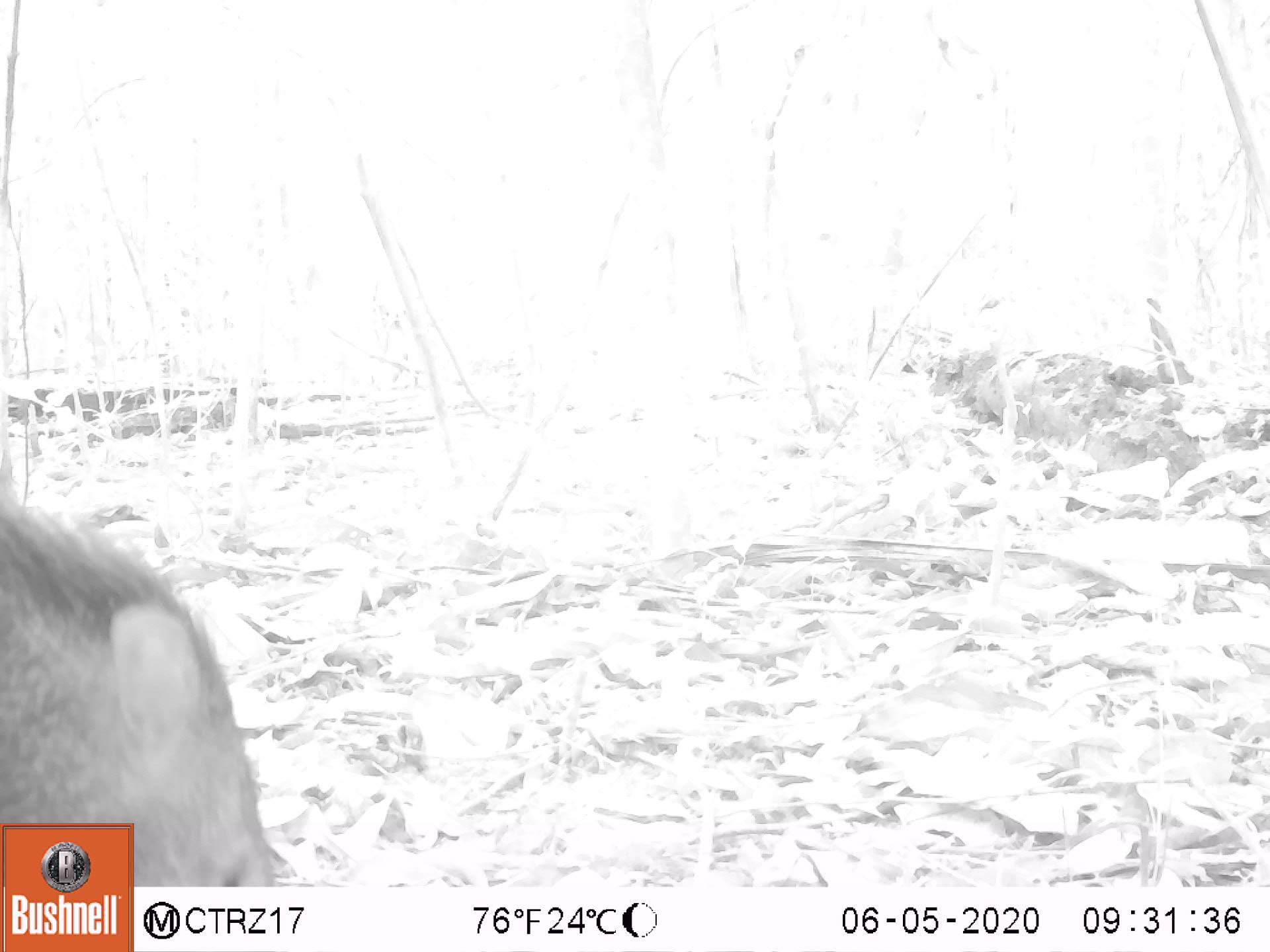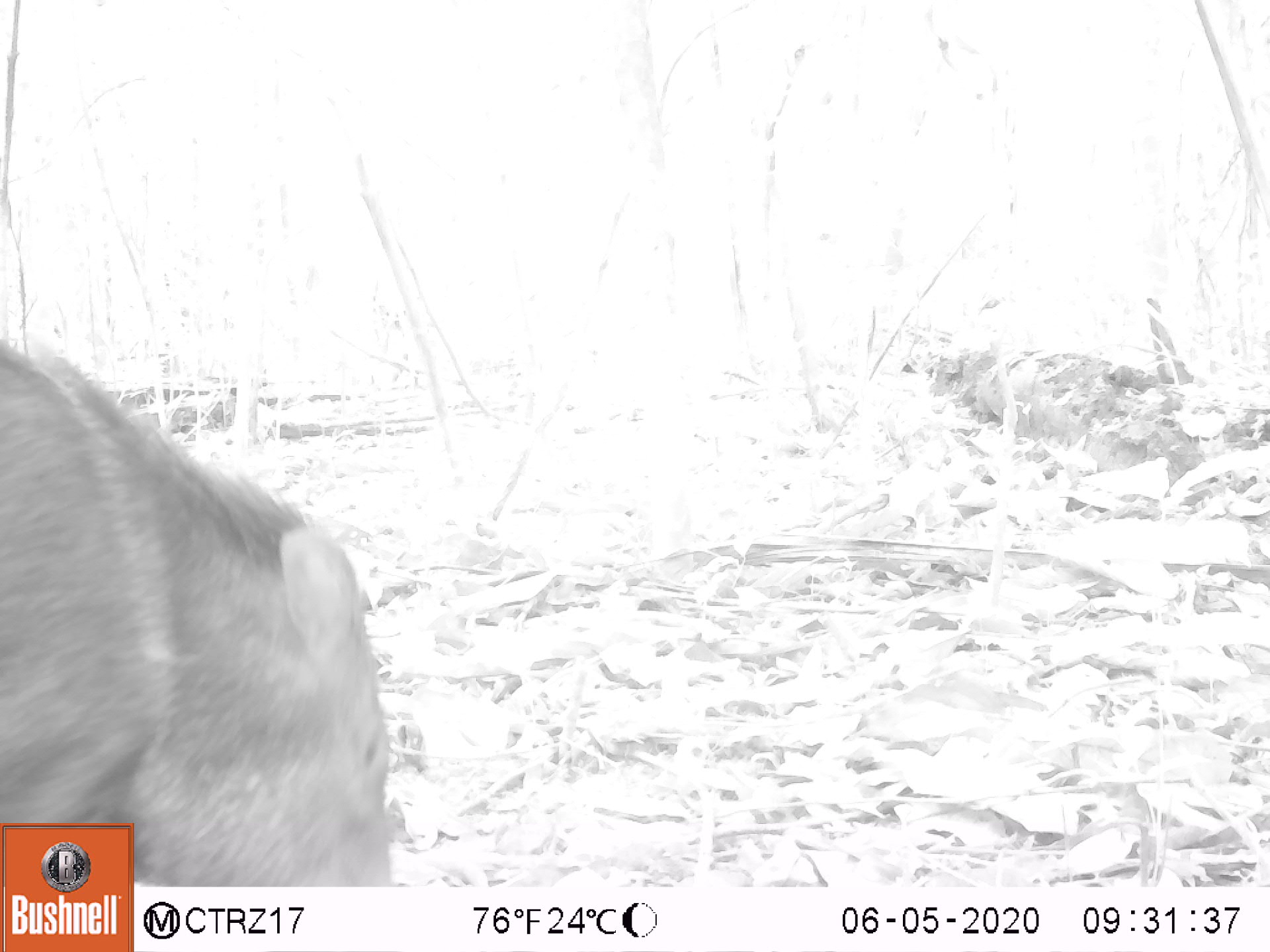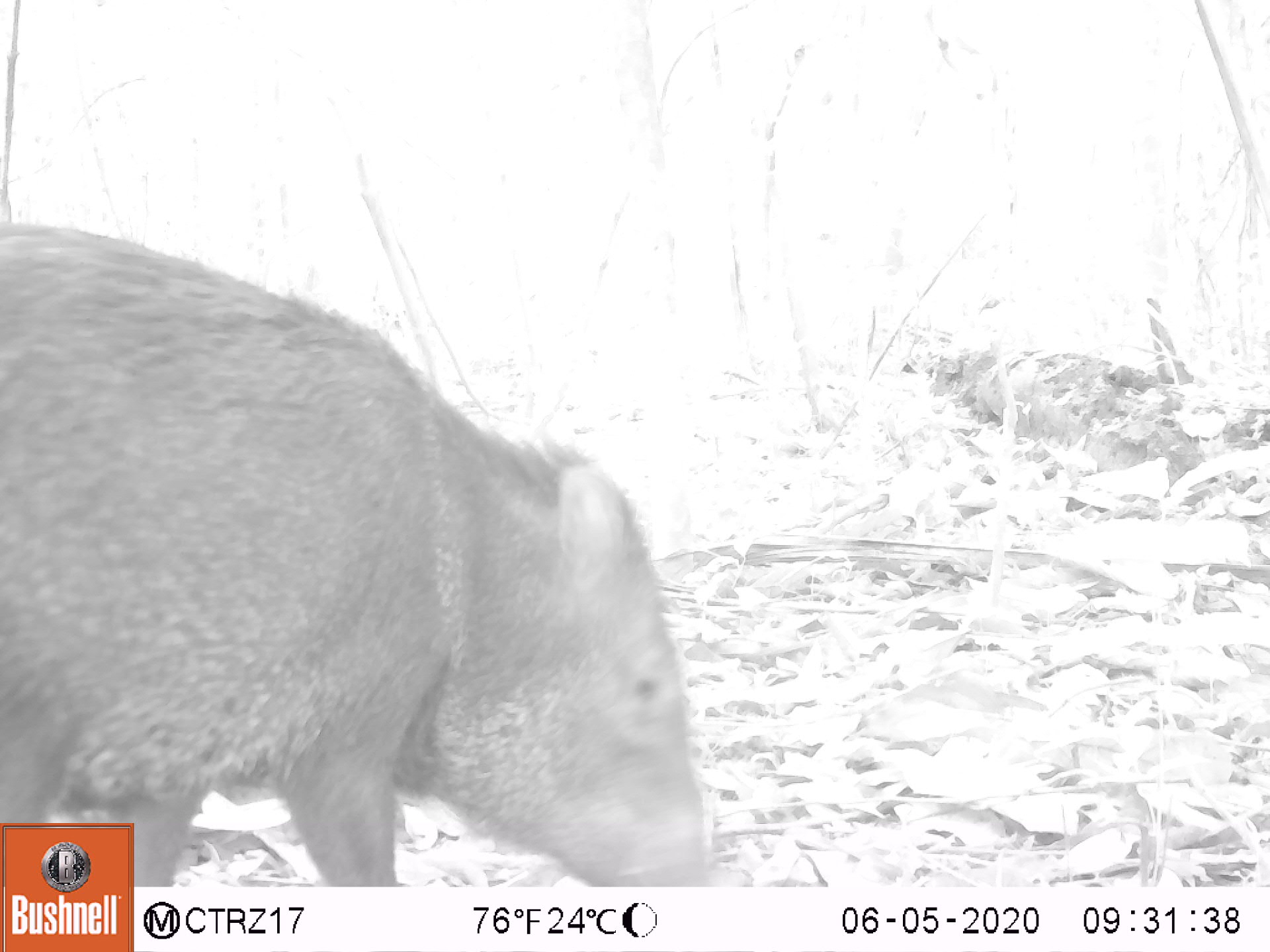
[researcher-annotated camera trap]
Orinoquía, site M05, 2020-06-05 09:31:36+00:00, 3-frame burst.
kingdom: Animalia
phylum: Chordata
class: Mammalia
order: Artiodactyla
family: Tayassuidae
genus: Pecari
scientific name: Pecari tajacu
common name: collared peccary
Collared peccary (Pecari tajacu).